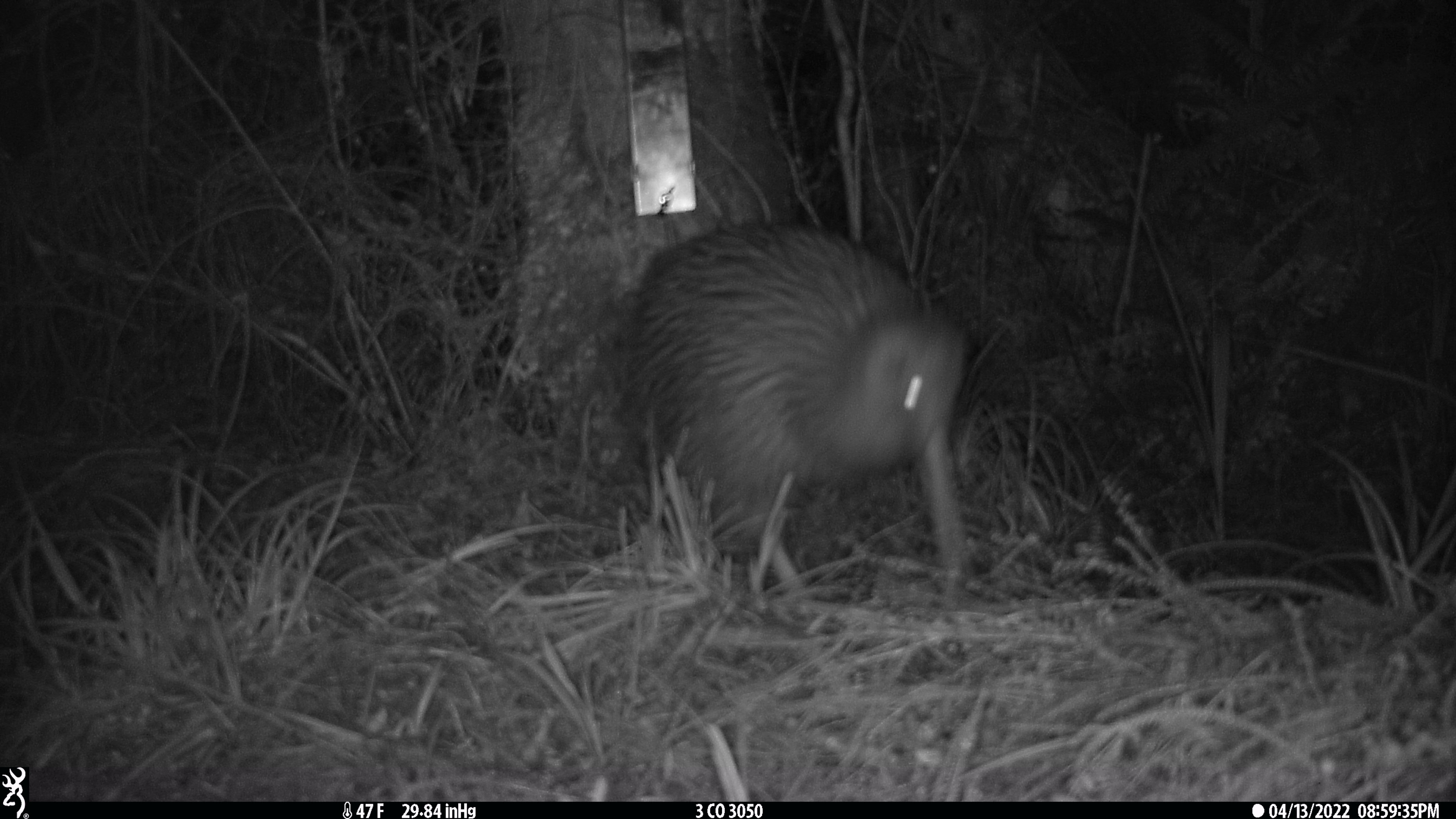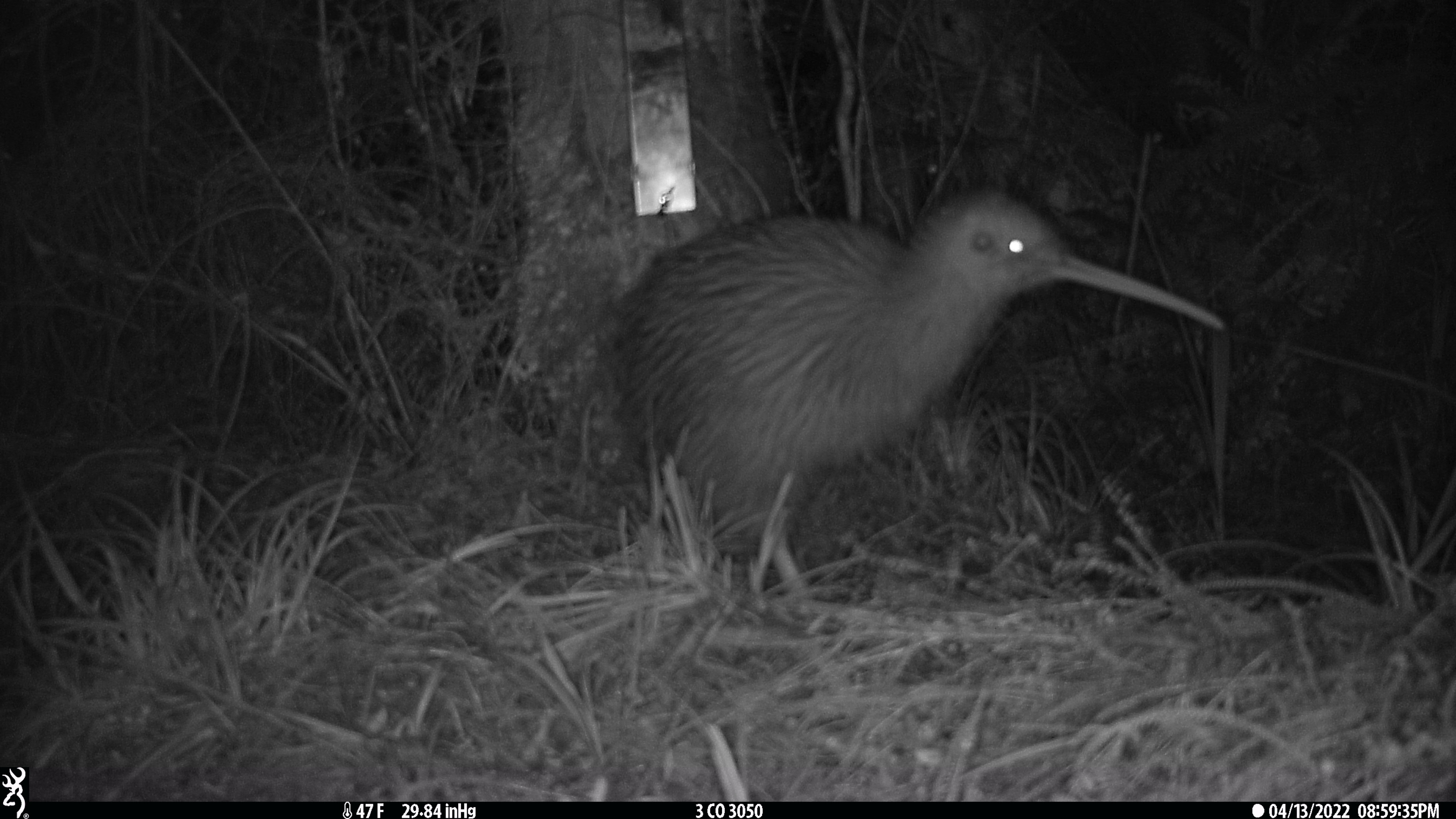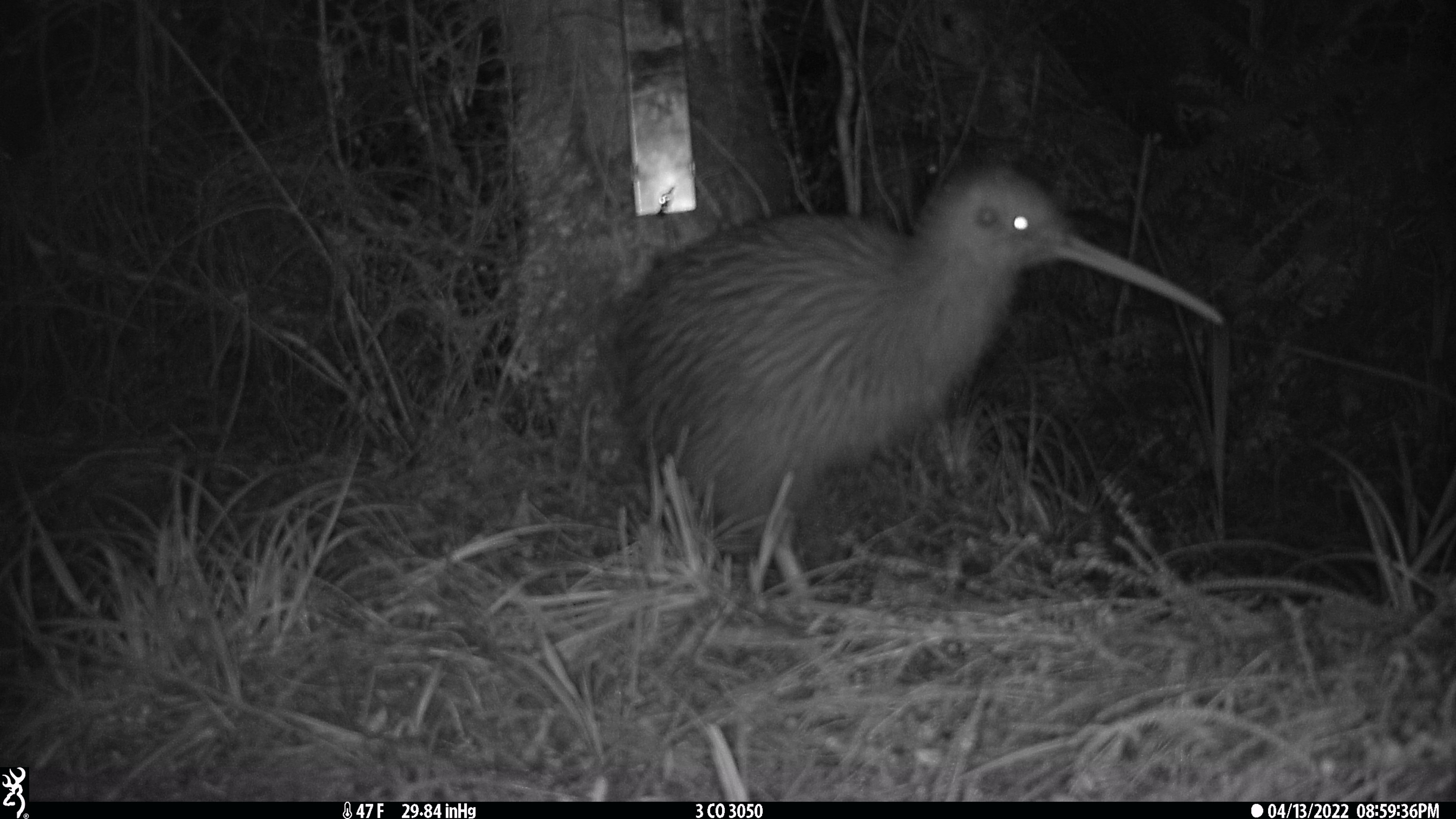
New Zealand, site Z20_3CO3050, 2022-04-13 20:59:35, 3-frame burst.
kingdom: Animalia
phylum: Chordata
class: Aves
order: Apterygiformes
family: Apterygidae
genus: Apteryx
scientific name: Apteryx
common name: kiwi